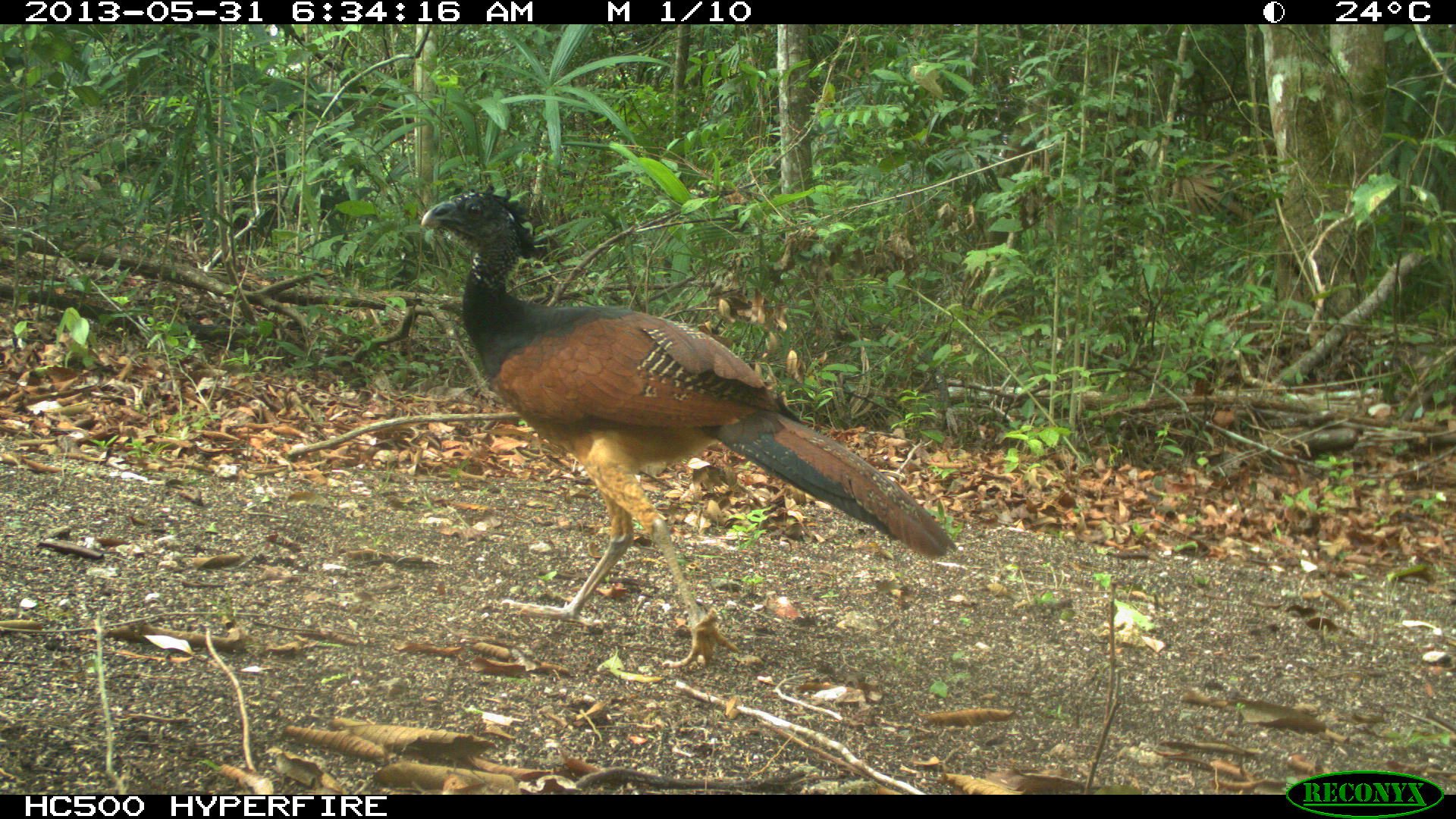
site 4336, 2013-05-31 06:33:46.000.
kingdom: Animalia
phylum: Chordata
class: Aves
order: Galliformes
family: Cracidae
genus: Crax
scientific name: Crax rubra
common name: great curassow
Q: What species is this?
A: Crax rubra (great curassow).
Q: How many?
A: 1.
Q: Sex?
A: Female.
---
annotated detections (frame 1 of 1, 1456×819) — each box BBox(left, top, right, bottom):
crax rubra: BBox(421, 183, 961, 673)